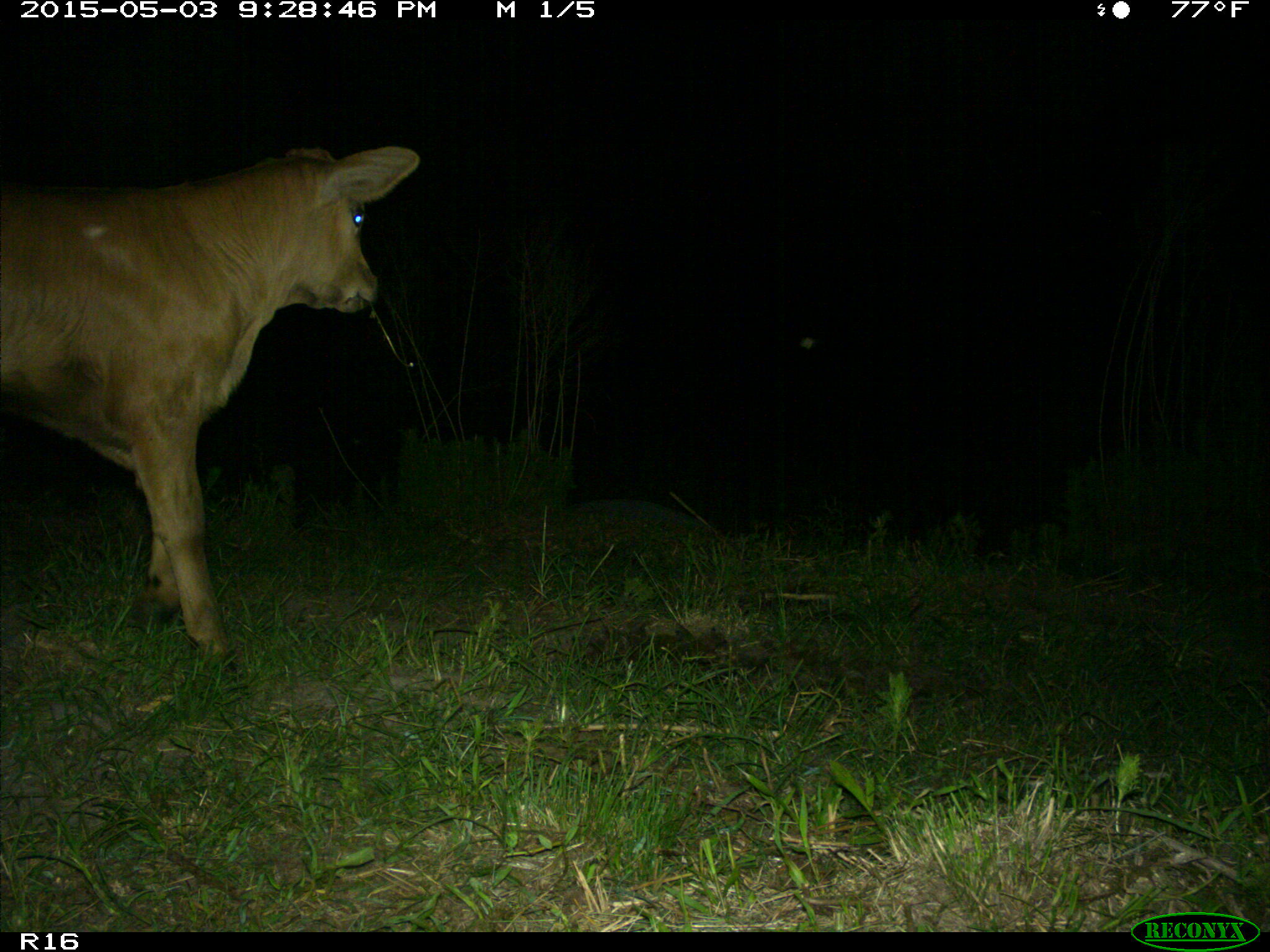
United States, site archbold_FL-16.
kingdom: Animalia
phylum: Chordata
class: Mammalia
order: Artiodactyla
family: Bovidae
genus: Bos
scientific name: Bos taurus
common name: domestic cow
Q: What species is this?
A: Bos taurus (domestic cow).